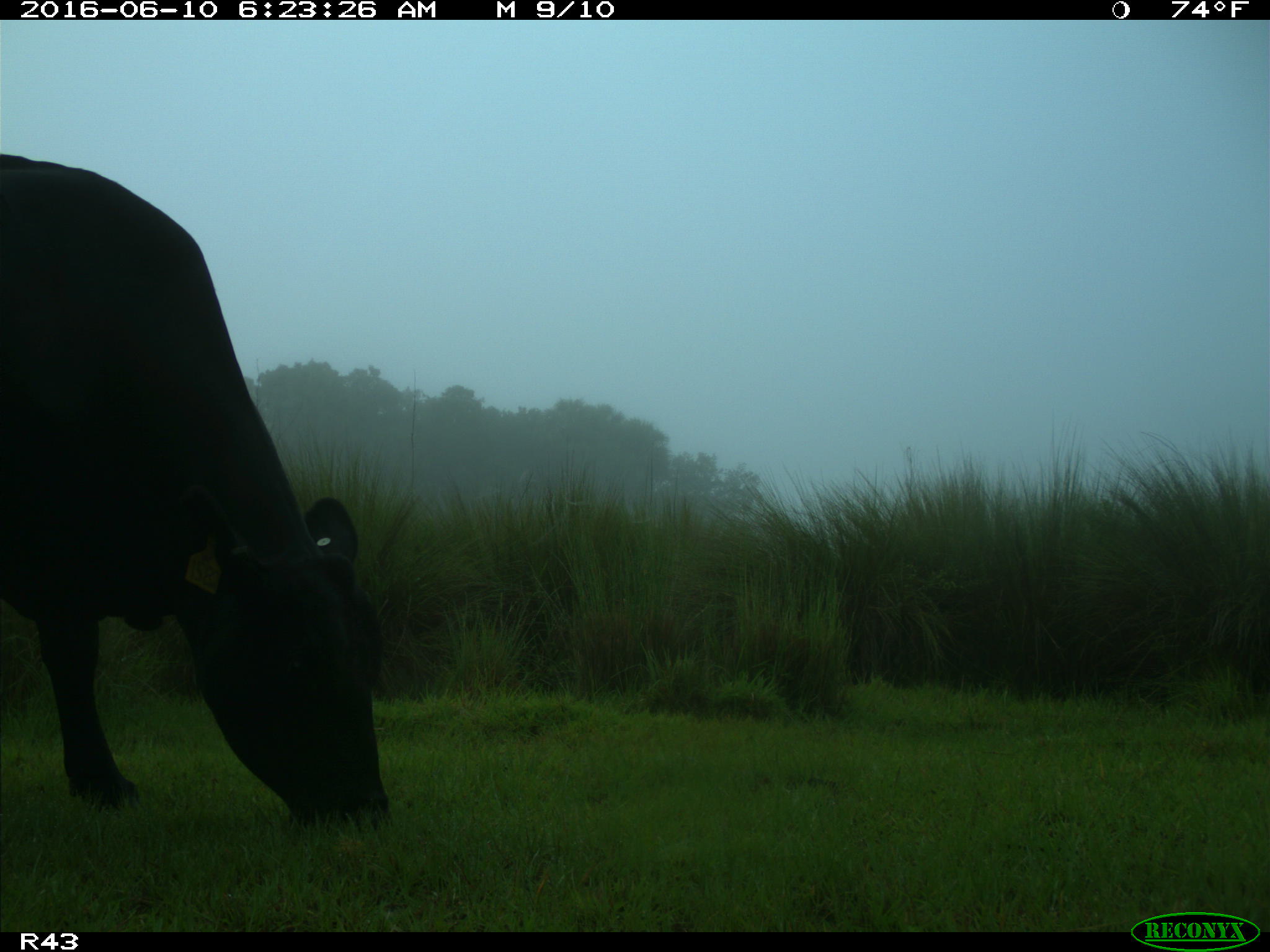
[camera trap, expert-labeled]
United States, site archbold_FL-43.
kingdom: Animalia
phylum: Chordata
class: Mammalia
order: Artiodactyla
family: Bovidae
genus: Bos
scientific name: Bos taurus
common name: domestic cow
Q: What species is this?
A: Bos taurus (domestic cow).